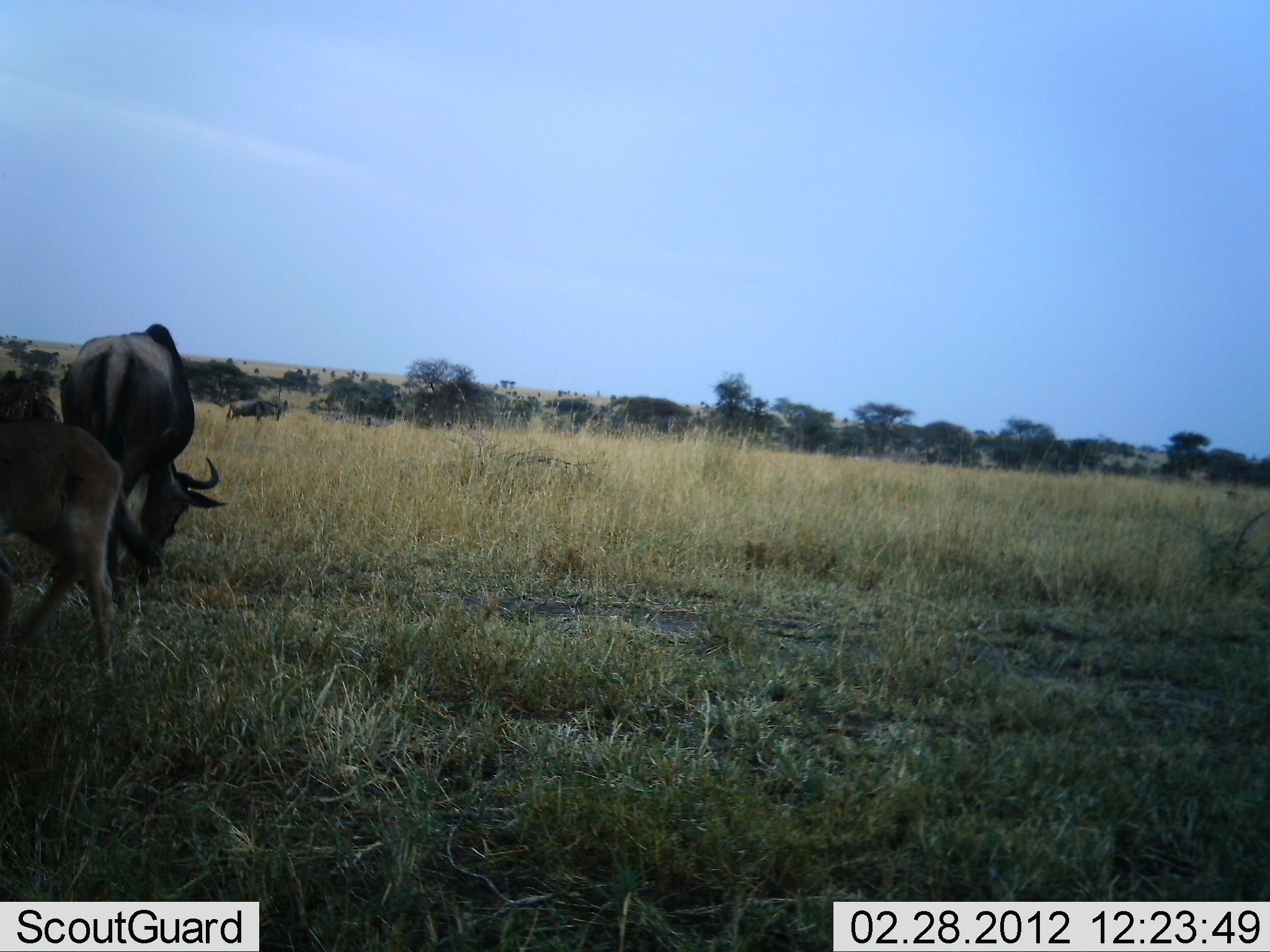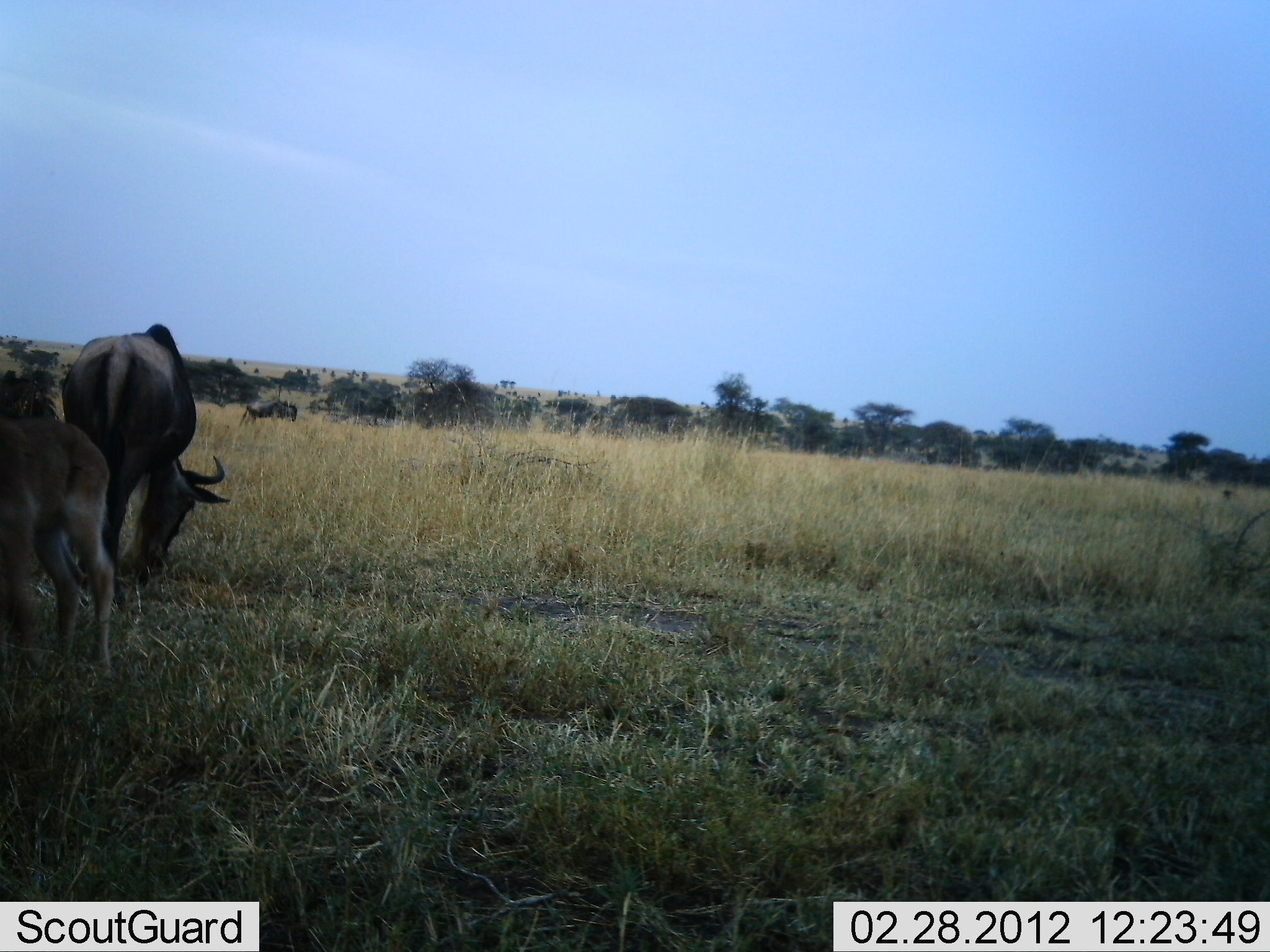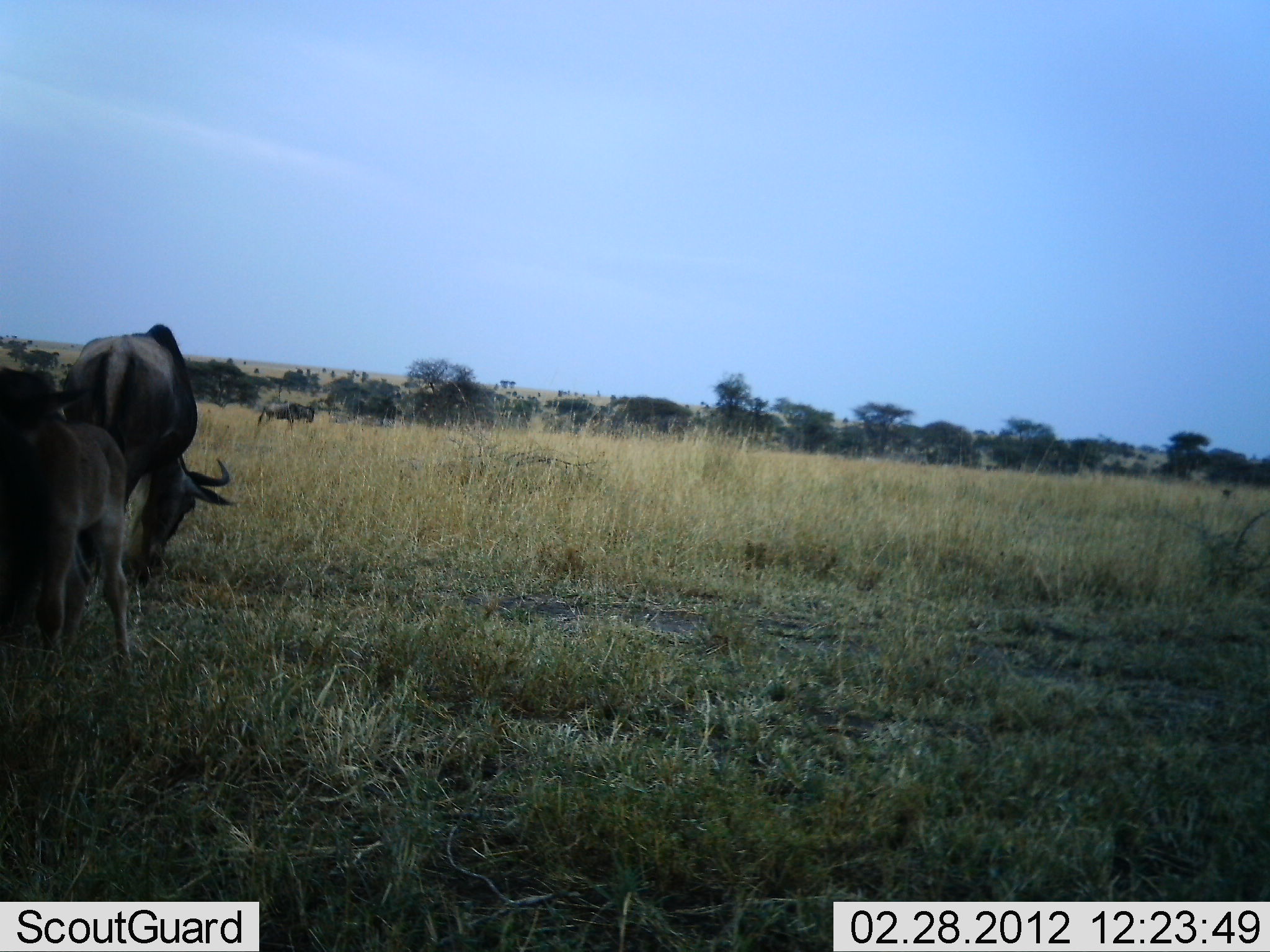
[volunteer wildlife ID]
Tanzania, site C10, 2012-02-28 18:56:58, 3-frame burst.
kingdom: Animalia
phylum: Chordata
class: Mammalia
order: Artiodactyla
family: Bovidae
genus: Connochaetes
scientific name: Connochaetes taurinus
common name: blue wildebeest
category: wildebeest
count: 4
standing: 31%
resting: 0%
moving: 54%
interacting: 0%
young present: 65%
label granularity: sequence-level